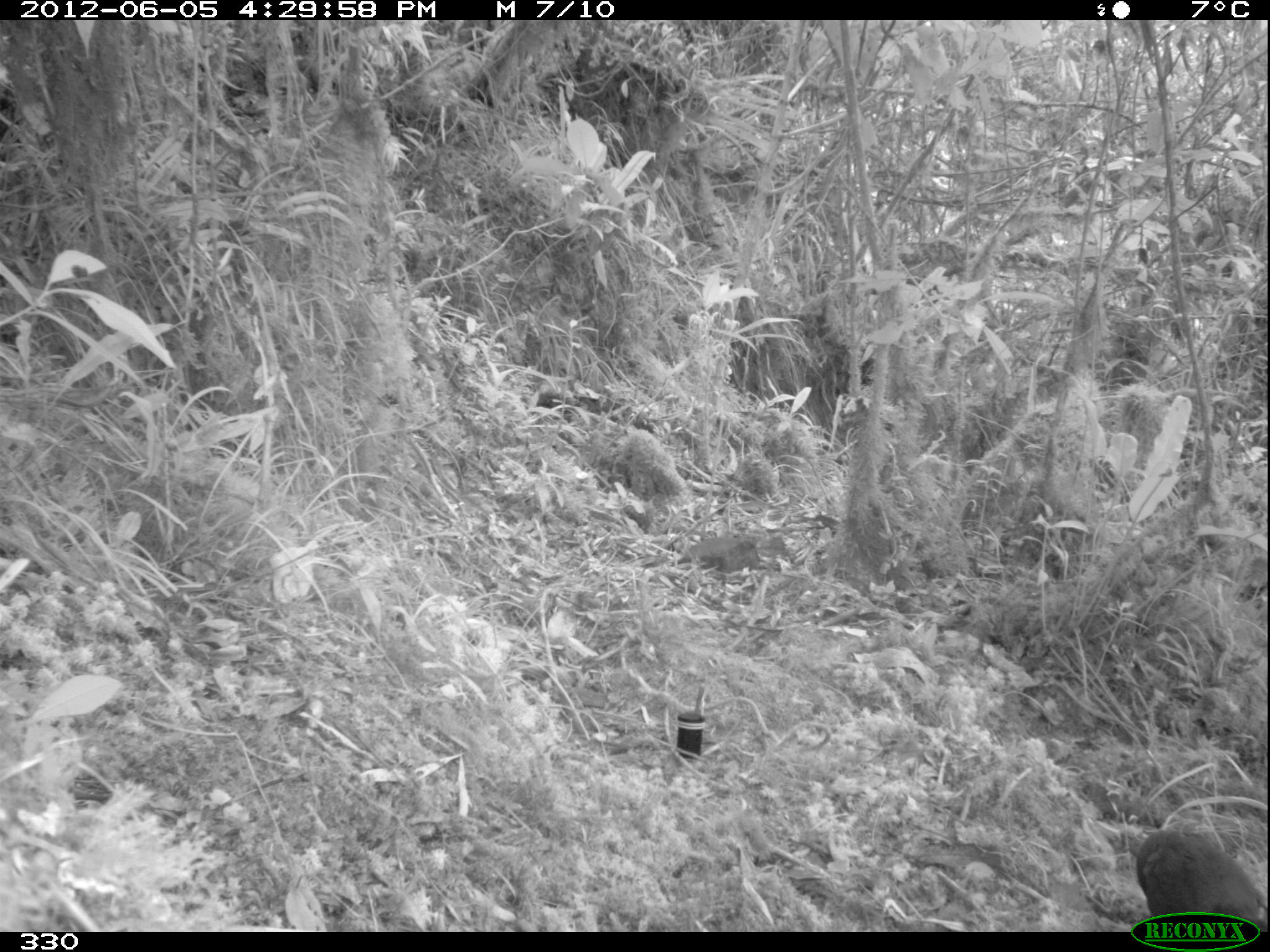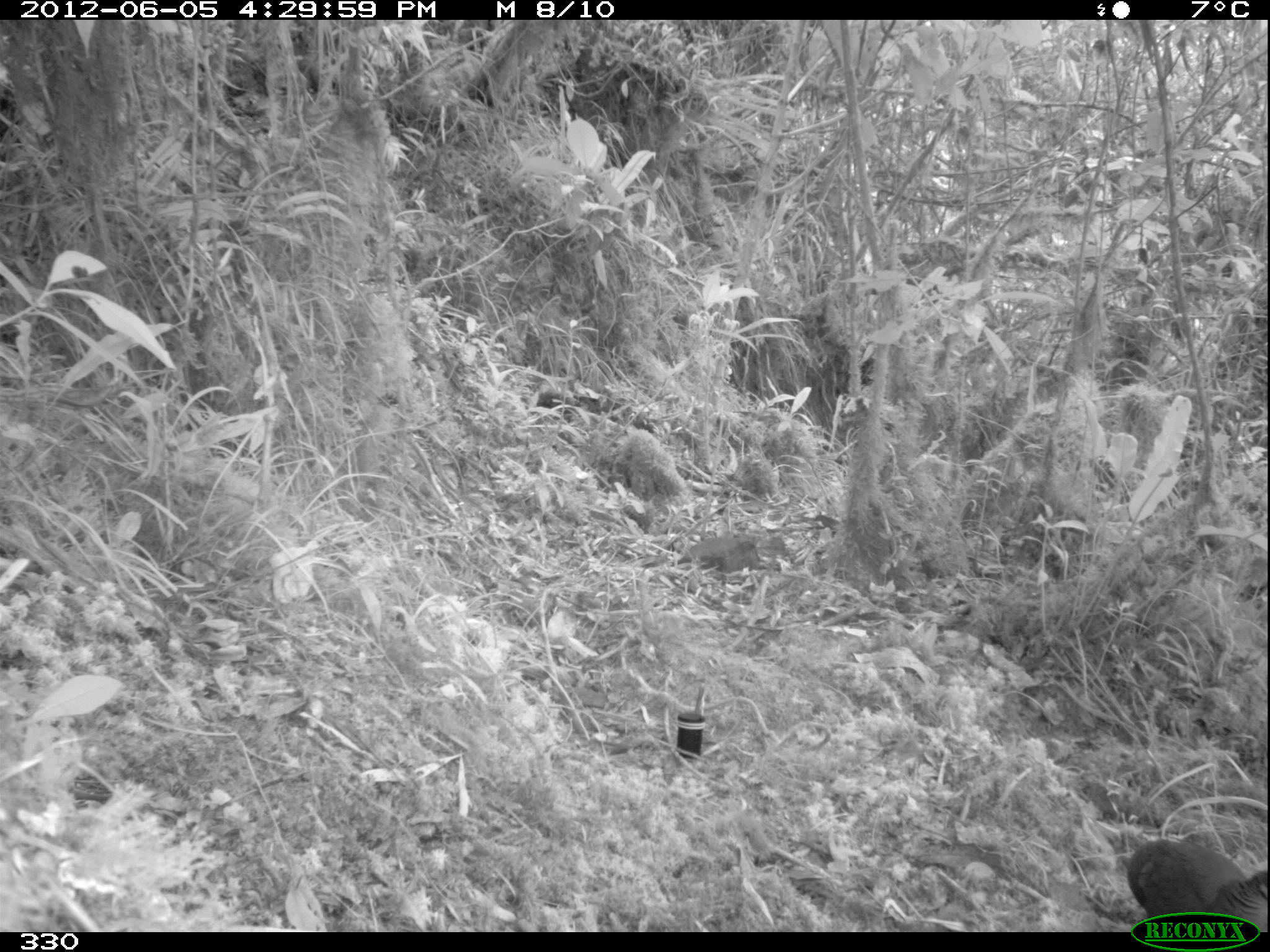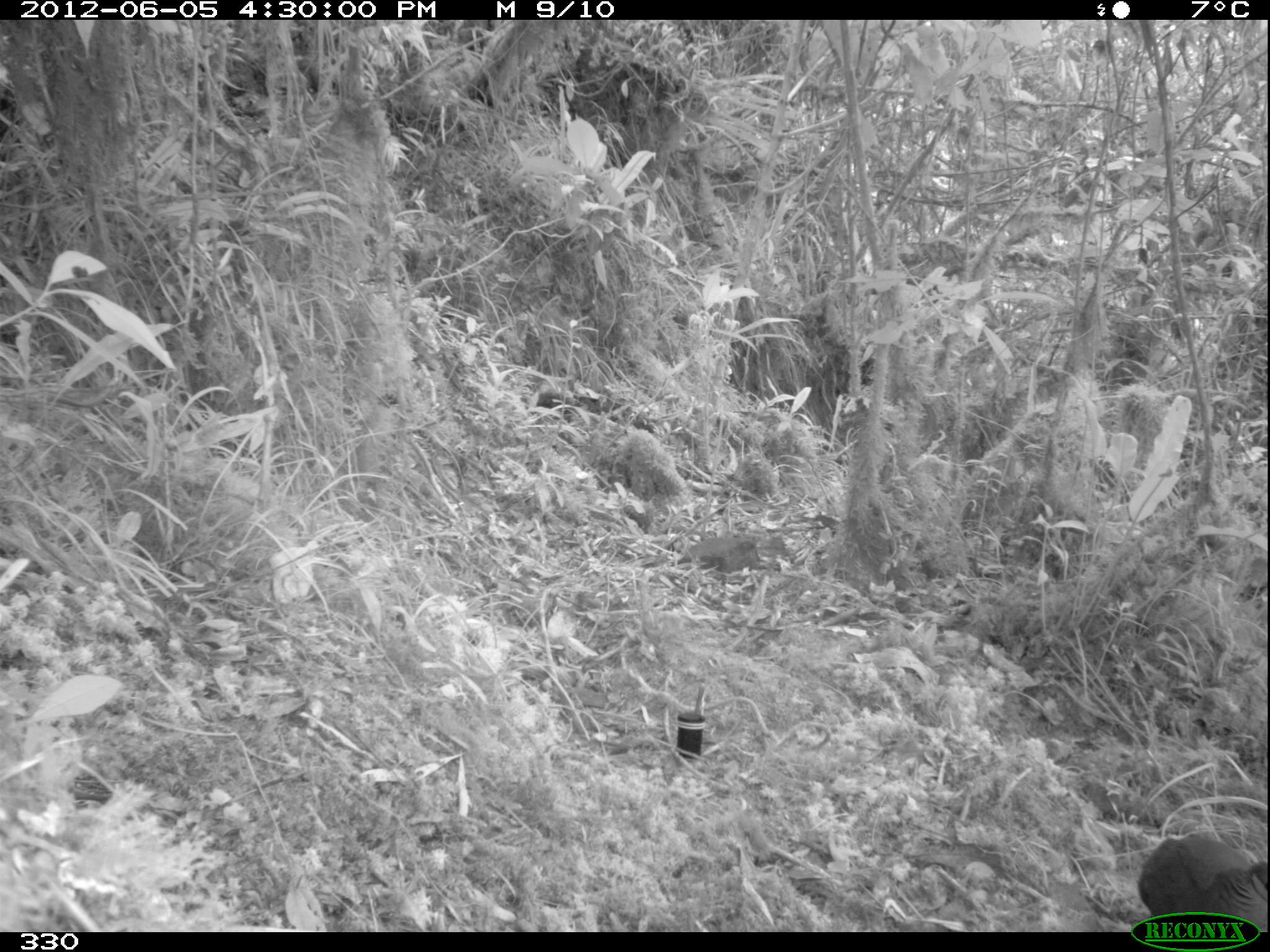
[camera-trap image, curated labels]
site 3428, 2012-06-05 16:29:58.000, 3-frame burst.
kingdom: Animalia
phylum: Chordata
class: Aves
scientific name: Aves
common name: bird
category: unknown bird